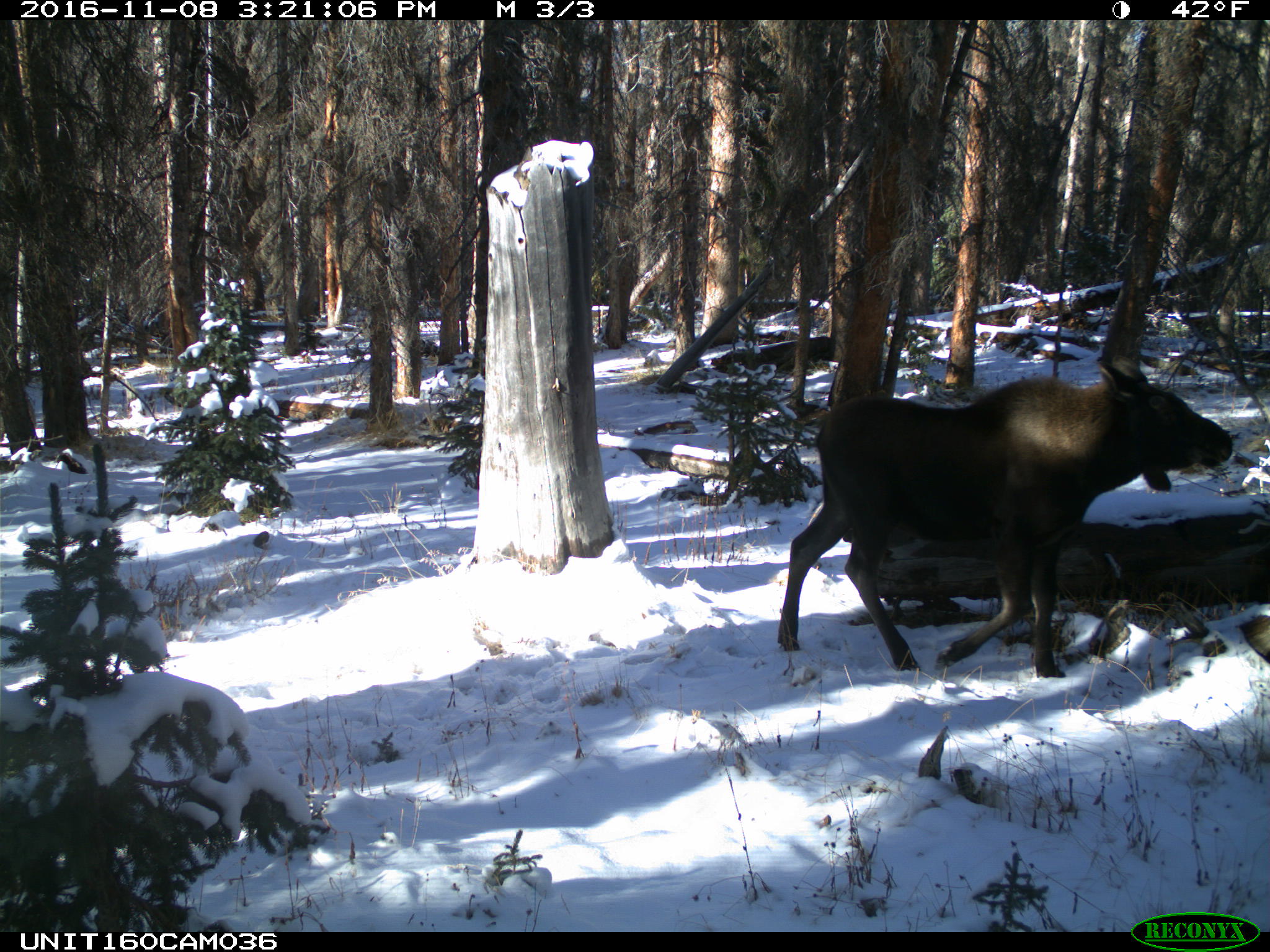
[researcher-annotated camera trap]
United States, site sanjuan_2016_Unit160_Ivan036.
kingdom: Animalia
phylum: Chordata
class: Mammalia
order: Artiodactyla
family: Cervidae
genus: Alces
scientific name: Alces alces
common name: moose